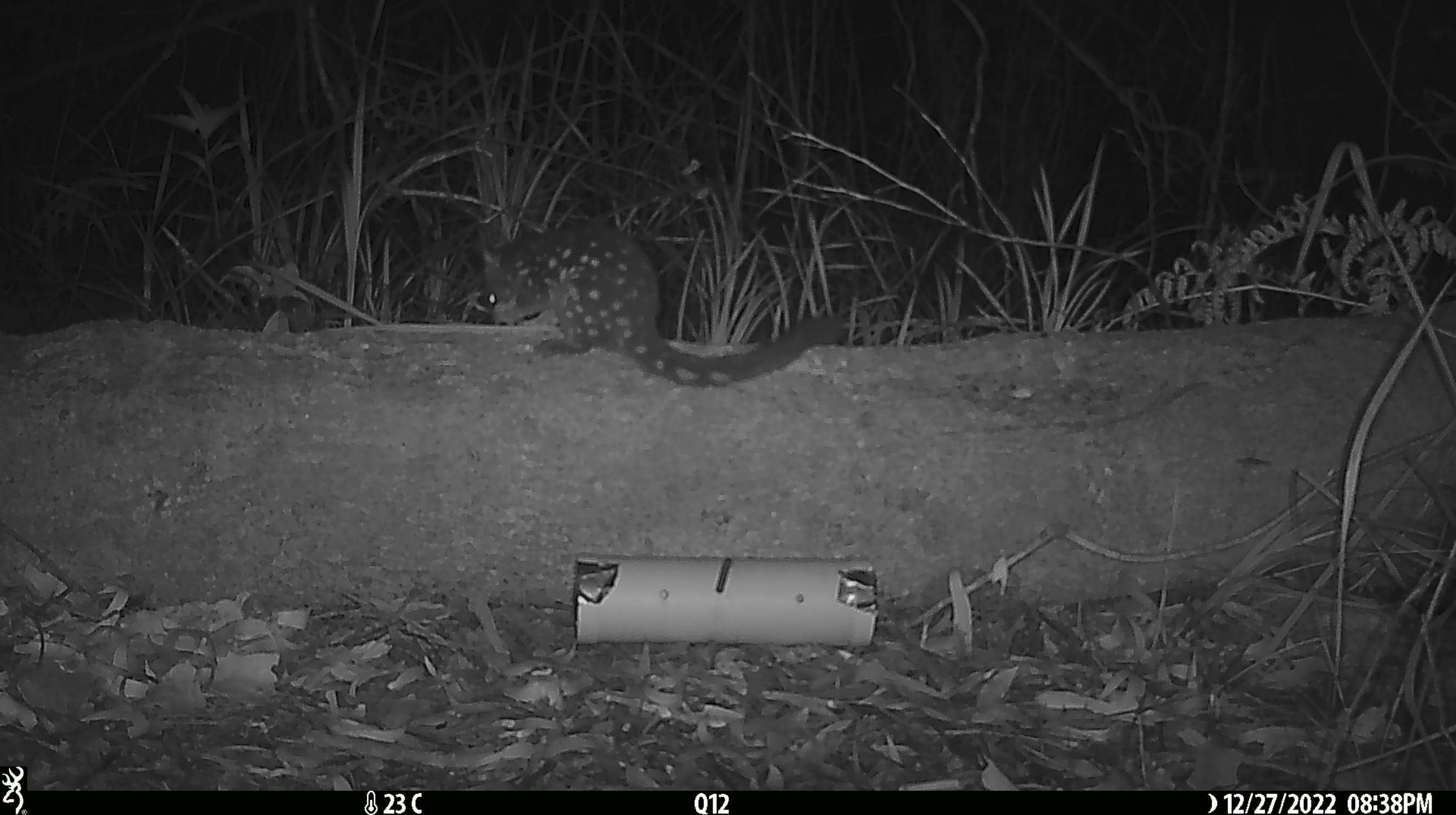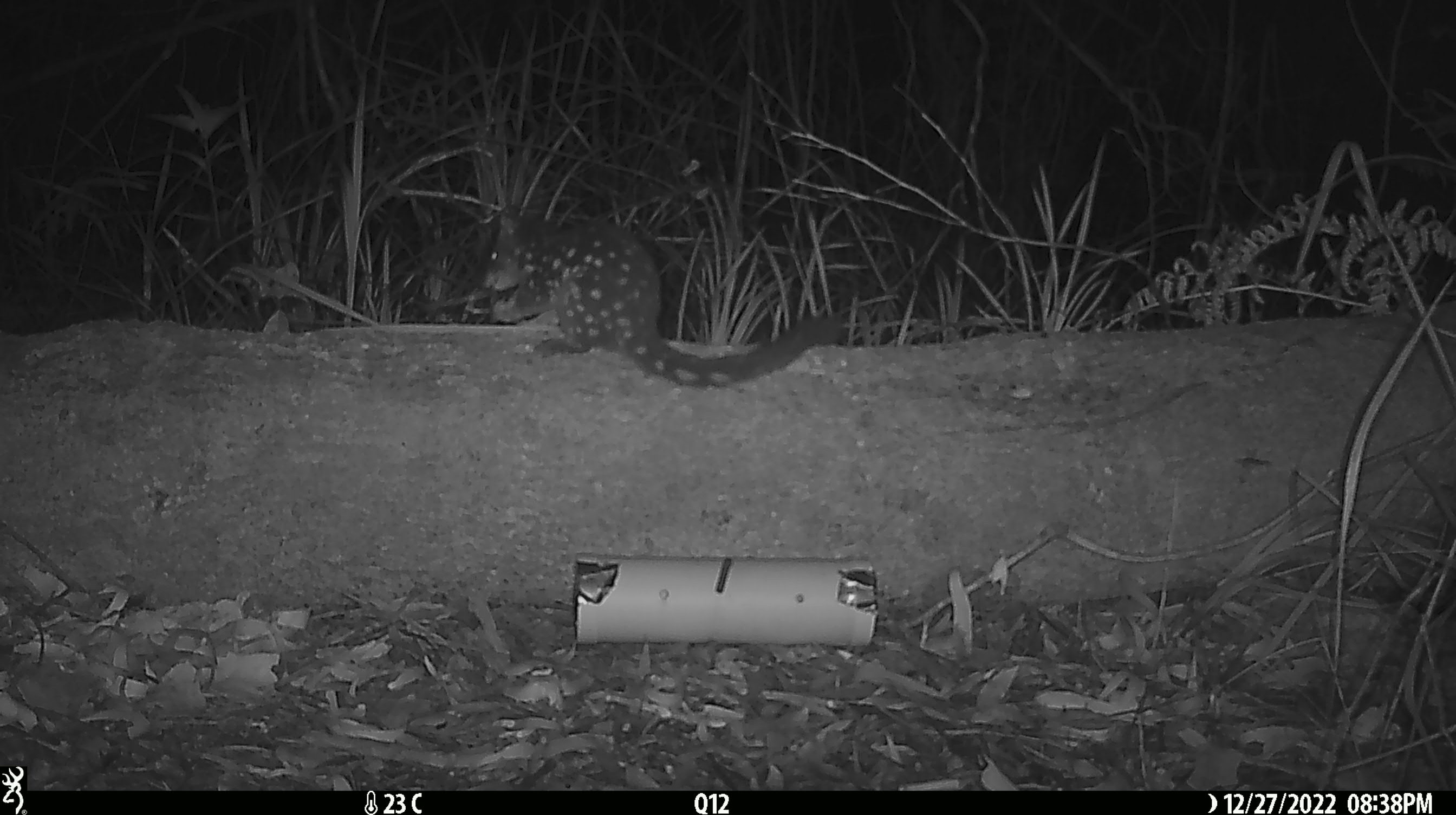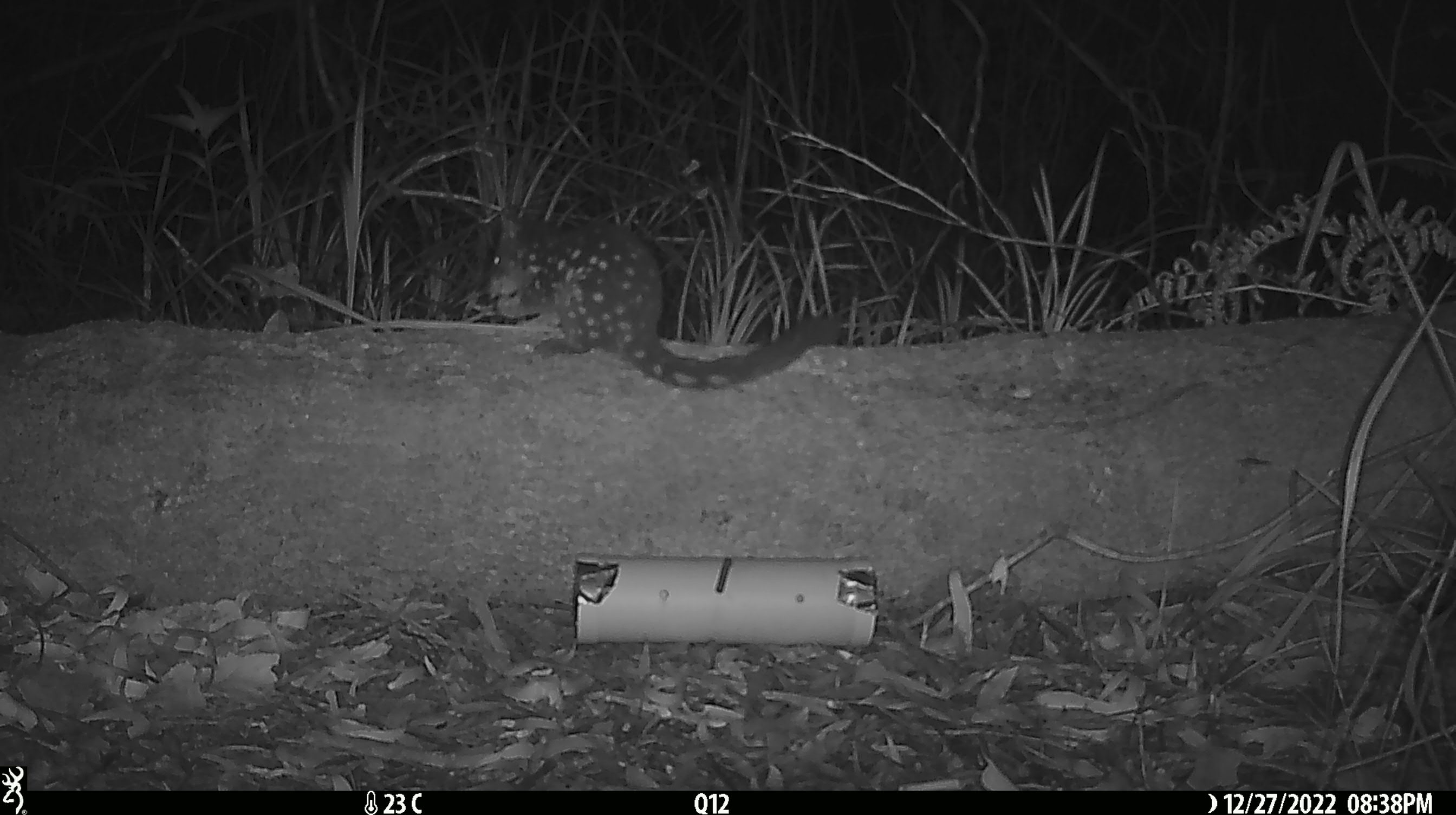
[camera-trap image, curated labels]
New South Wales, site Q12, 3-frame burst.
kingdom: Animalia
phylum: Chordata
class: Mammalia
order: Dasyuromorphia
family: Dasyuridae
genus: Dasyurus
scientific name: Dasyurus maculatus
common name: spotted-tailed quoll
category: quoll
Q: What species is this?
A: Quoll (spotted-tailed quoll) (Dasyurus maculatus).